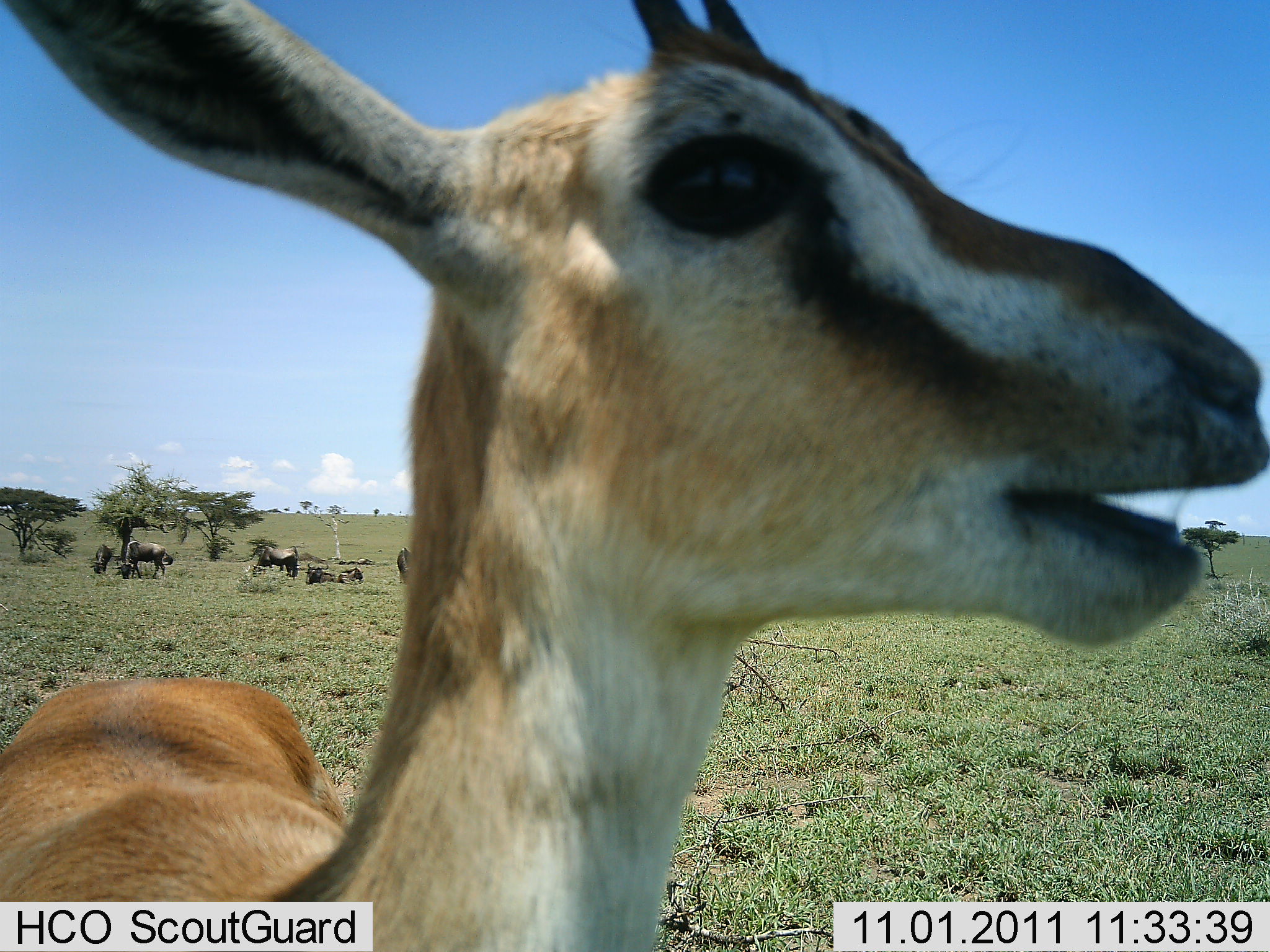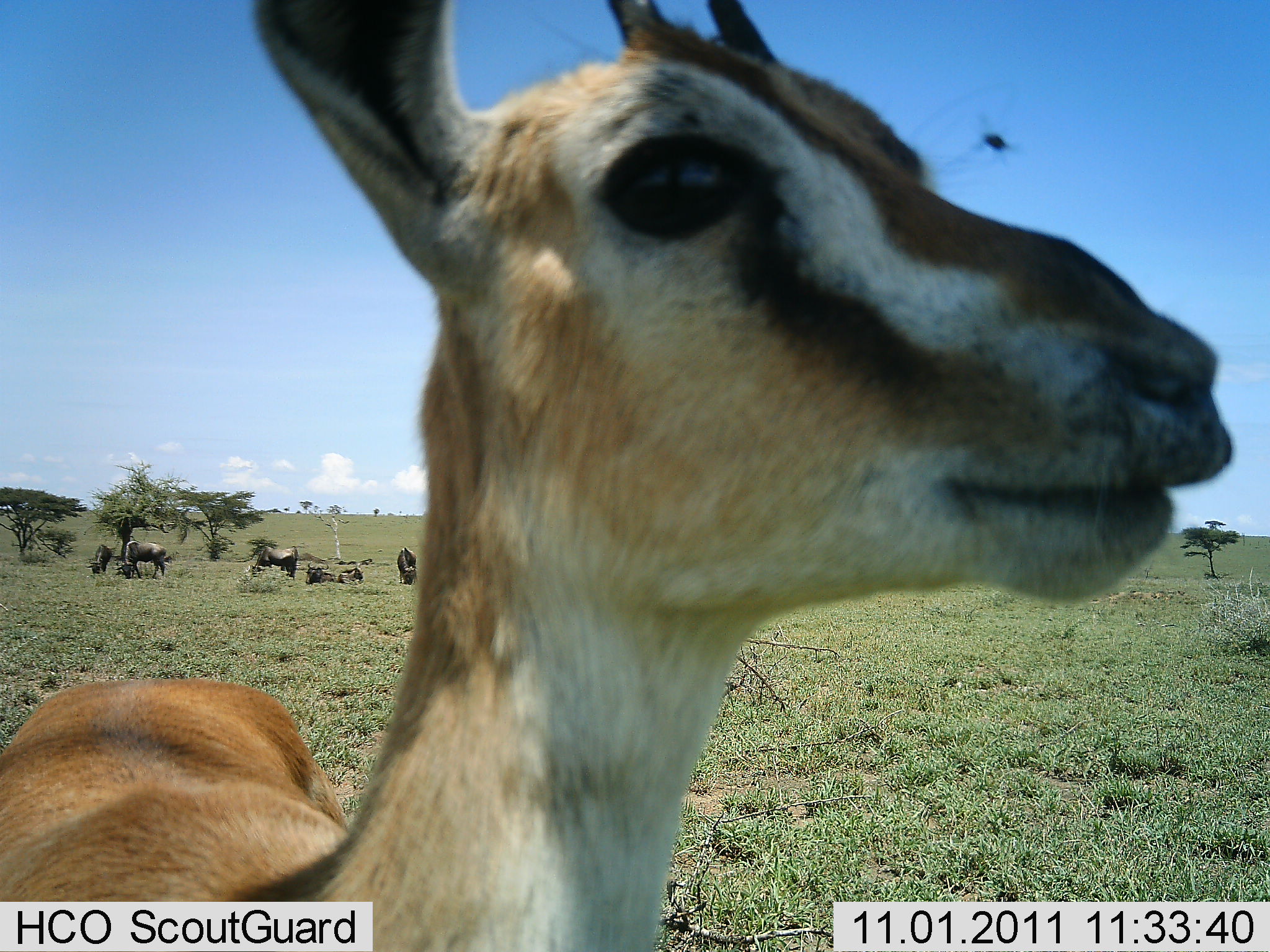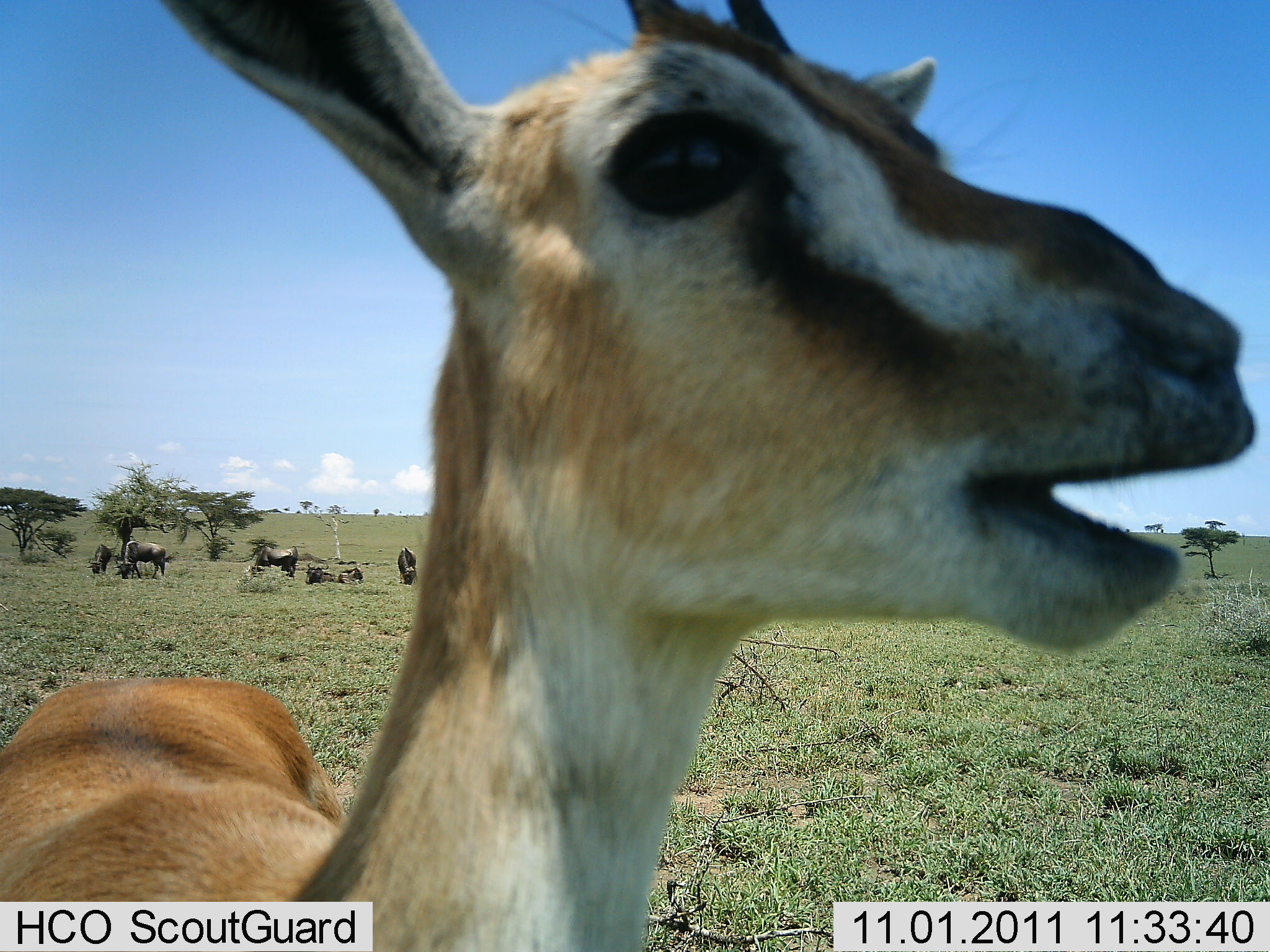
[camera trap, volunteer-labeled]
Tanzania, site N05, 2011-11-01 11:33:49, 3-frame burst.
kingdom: Animalia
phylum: Chordata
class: Mammalia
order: Artiodactyla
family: Bovidae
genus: Eudorcas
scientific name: Eudorcas thomsonii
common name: thomson's gazelle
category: gazellethomsons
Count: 1.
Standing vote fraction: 89%.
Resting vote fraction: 0%.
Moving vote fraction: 0%.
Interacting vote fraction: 6%.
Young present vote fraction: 0%.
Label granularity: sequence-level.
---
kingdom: Animalia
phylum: Chordata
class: Mammalia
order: Artiodactyla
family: Bovidae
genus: Connochaetes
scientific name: Connochaetes taurinus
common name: blue wildebeest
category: wildebeest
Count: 6.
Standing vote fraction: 31%.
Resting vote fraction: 85%.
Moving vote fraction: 0%.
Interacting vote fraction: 0%.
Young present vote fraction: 8%.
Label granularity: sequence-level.